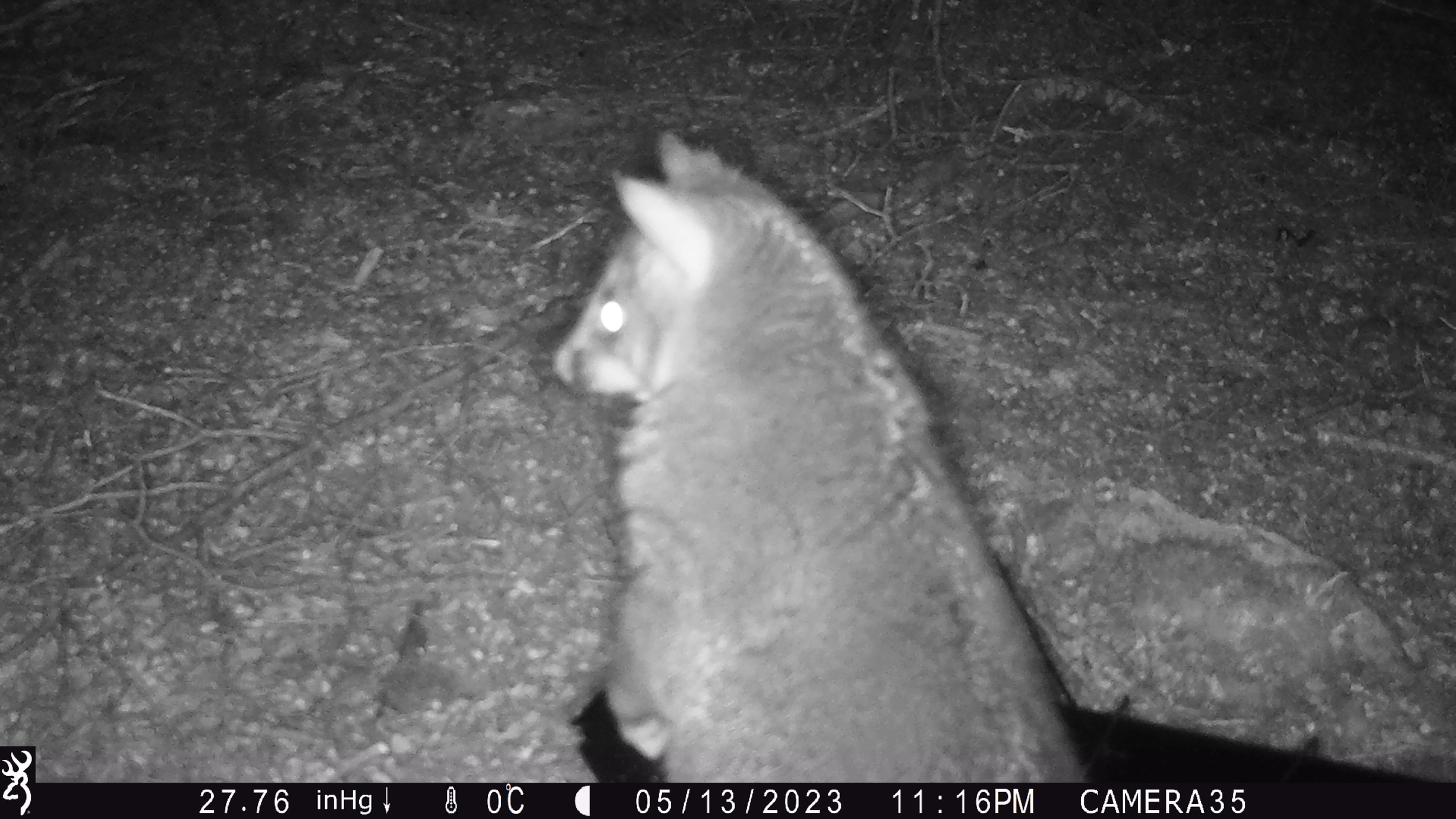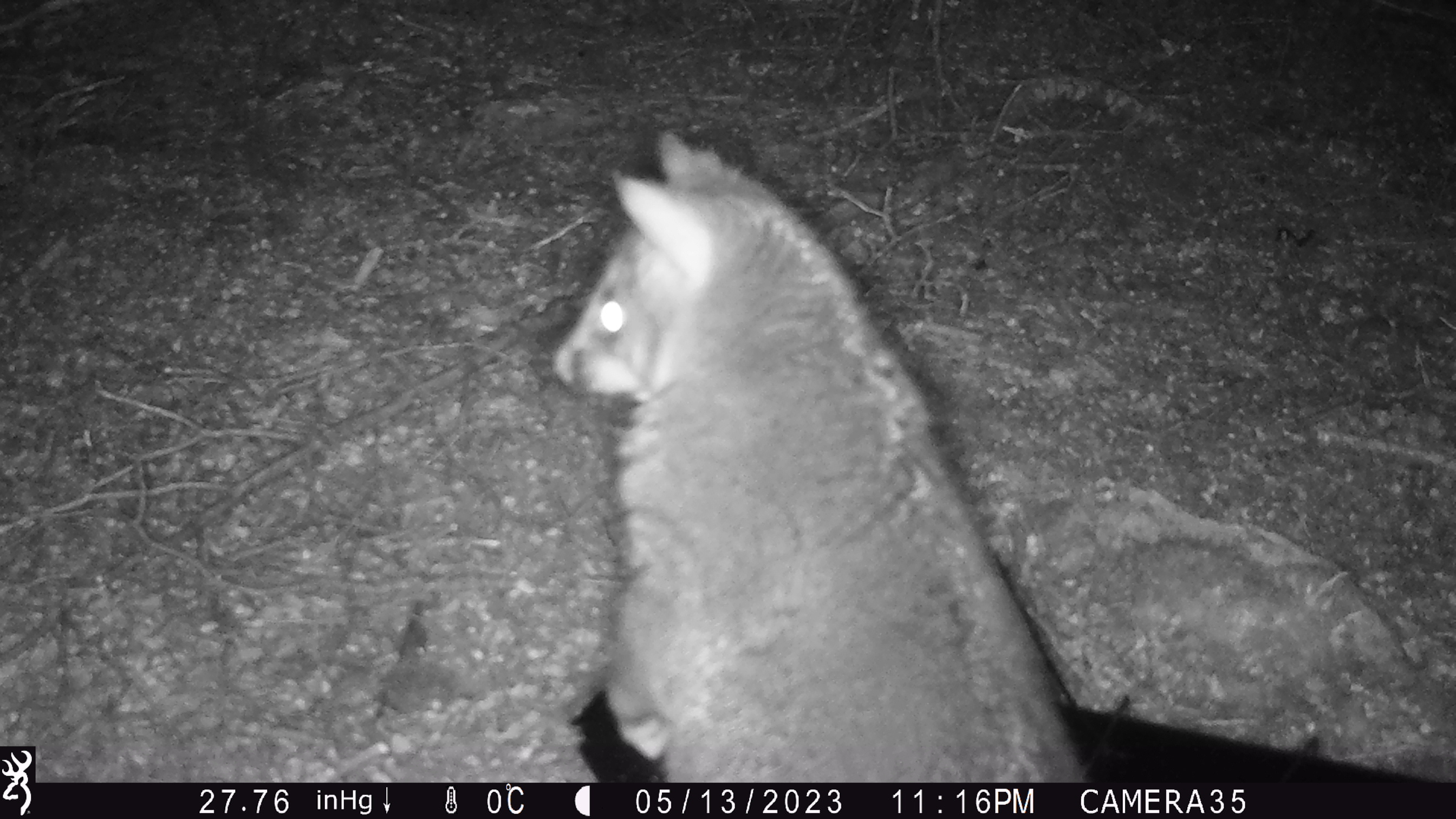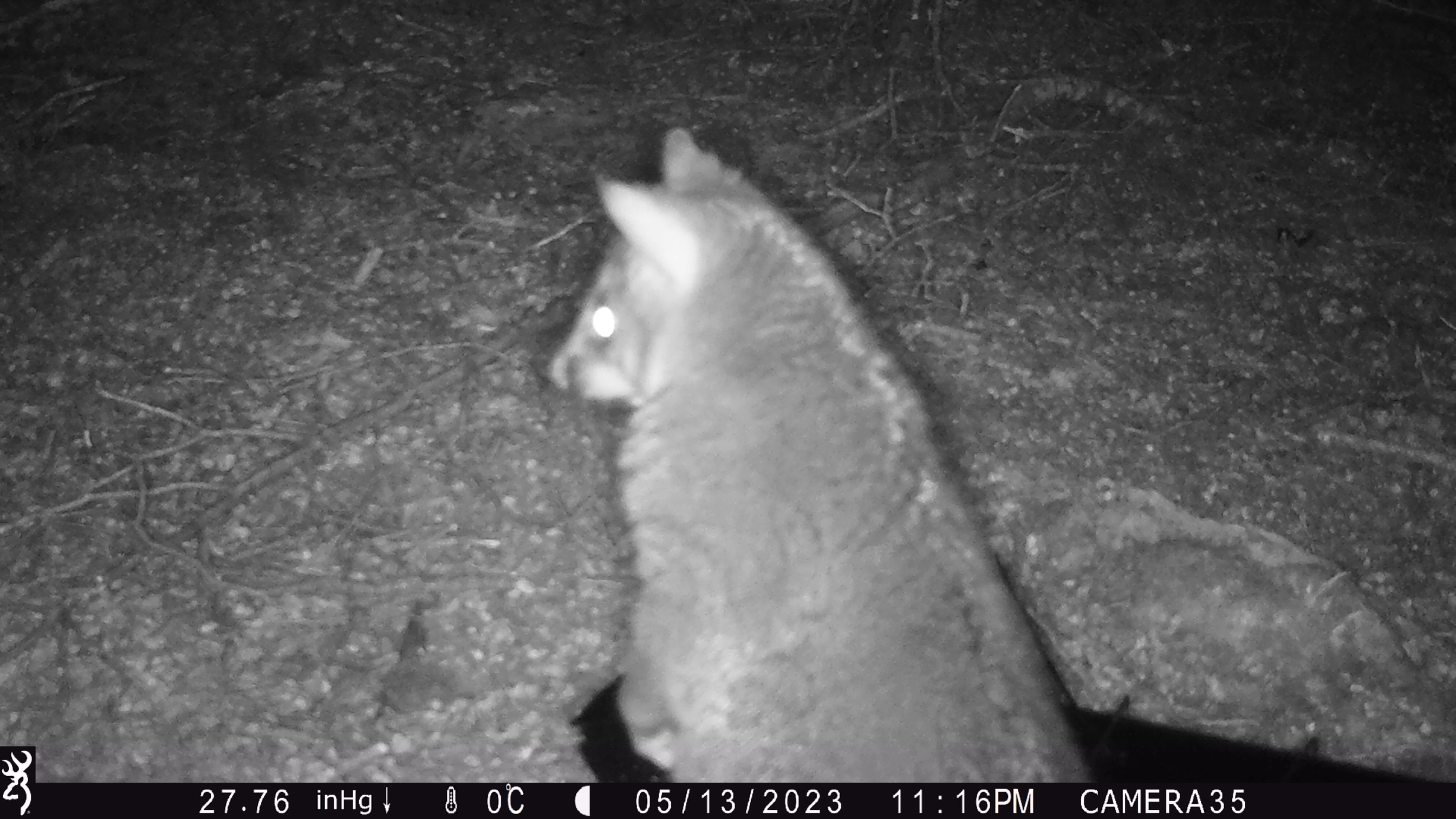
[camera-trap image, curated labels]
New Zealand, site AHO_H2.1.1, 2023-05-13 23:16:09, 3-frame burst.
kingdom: Animalia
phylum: Chordata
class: Mammalia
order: Diprotodontia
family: Phalangeridae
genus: Trichosurus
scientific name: Trichosurus vulpecula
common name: common brushtail possum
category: possum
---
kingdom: Animalia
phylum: Chordata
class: Mammalia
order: Carnivora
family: Mustelidae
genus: Mustela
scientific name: Mustela erminea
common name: stoat